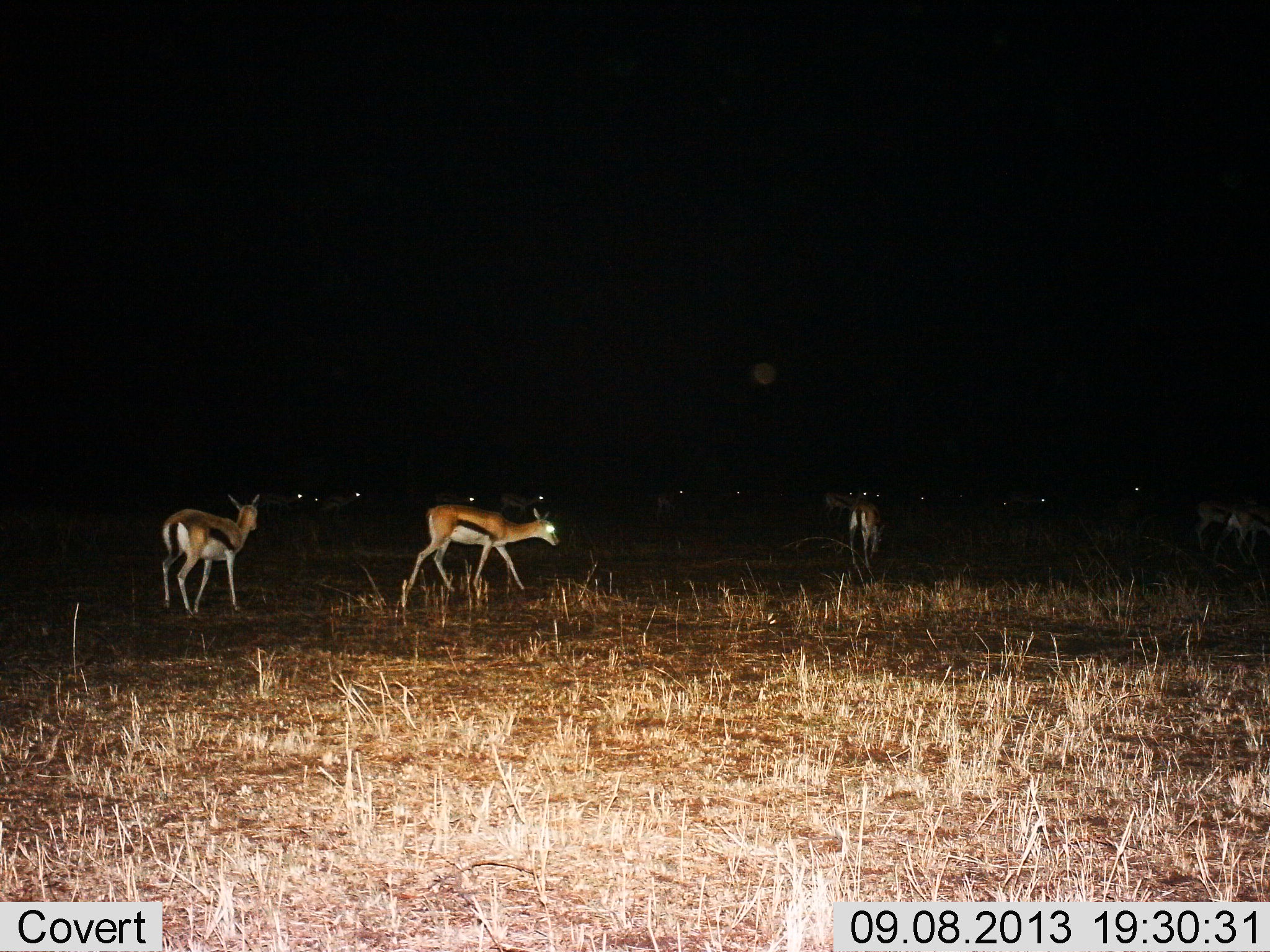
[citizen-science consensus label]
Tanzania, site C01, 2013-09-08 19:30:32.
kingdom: Animalia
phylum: Chordata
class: Mammalia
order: Artiodactyla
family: Bovidae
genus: Eudorcas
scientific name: Eudorcas thomsonii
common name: thomson's gazelle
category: gazellethomsons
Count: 11-50.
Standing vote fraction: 47%.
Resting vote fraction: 0%.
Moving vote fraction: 87%.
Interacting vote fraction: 0%.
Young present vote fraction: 0%.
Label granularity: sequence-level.